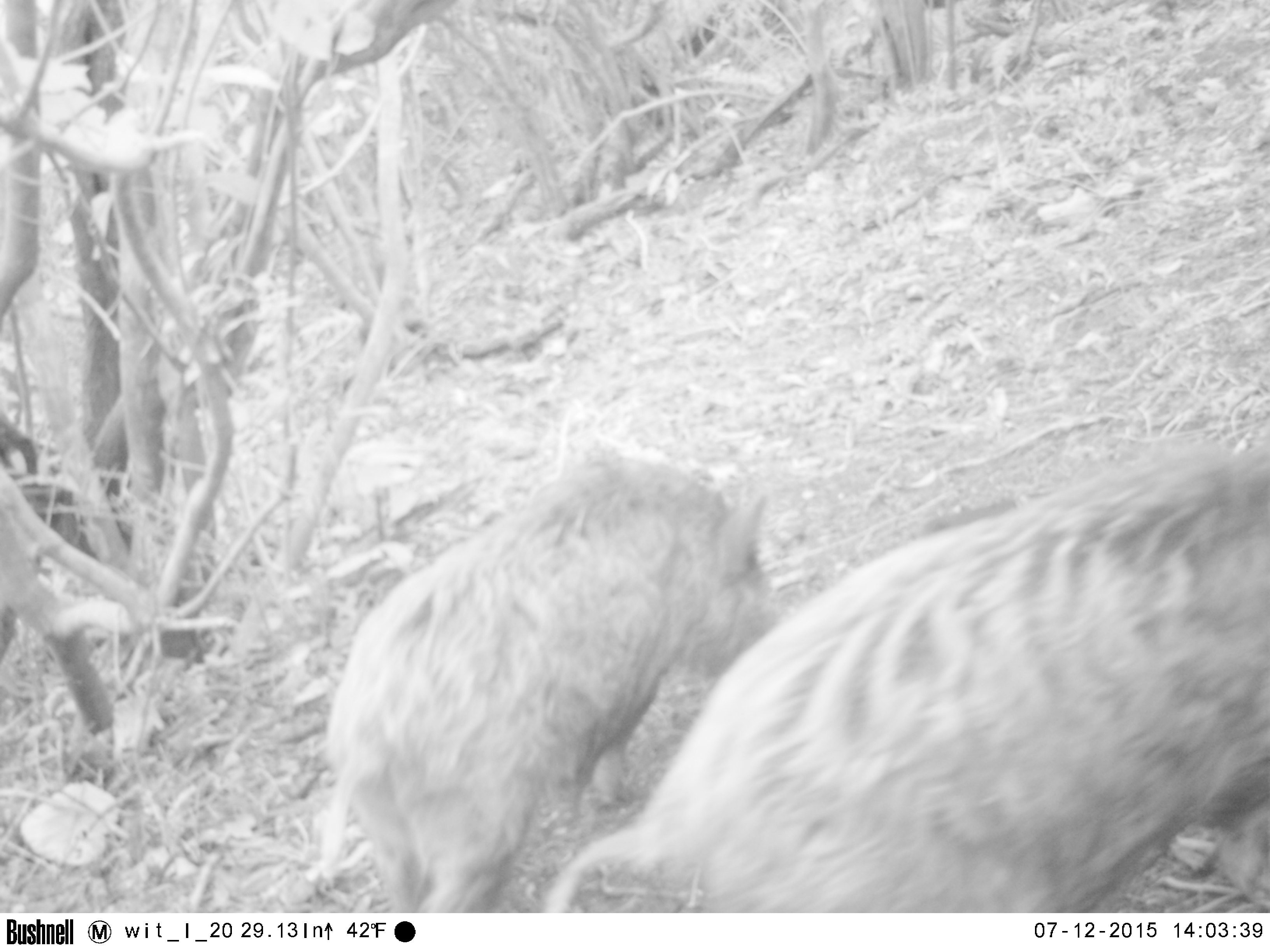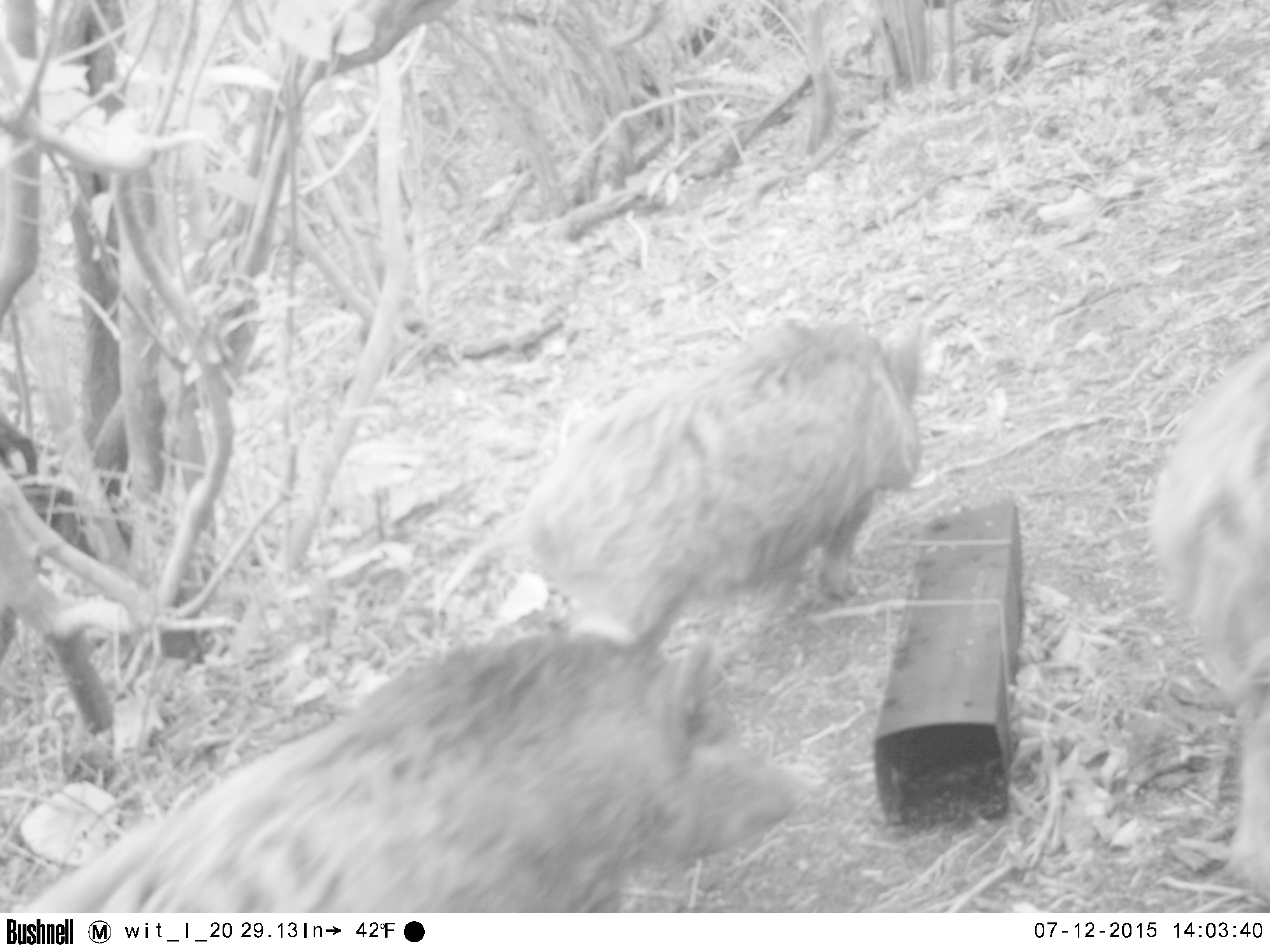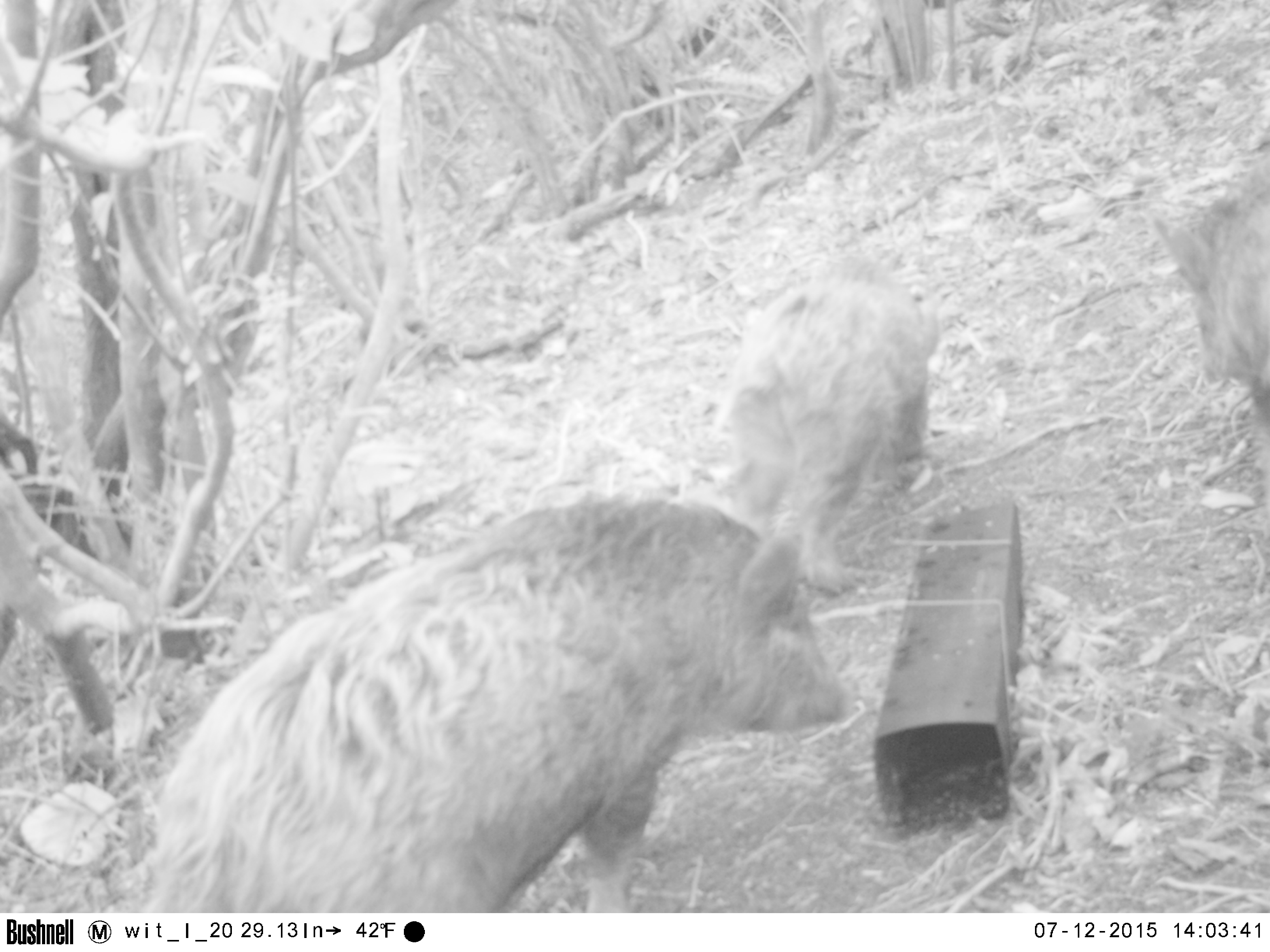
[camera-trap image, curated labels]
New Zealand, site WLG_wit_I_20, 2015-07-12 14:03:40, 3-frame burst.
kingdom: Animalia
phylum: Chordata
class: Mammalia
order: Artiodactyla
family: Suidae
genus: Sus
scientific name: Sus scrofa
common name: pig